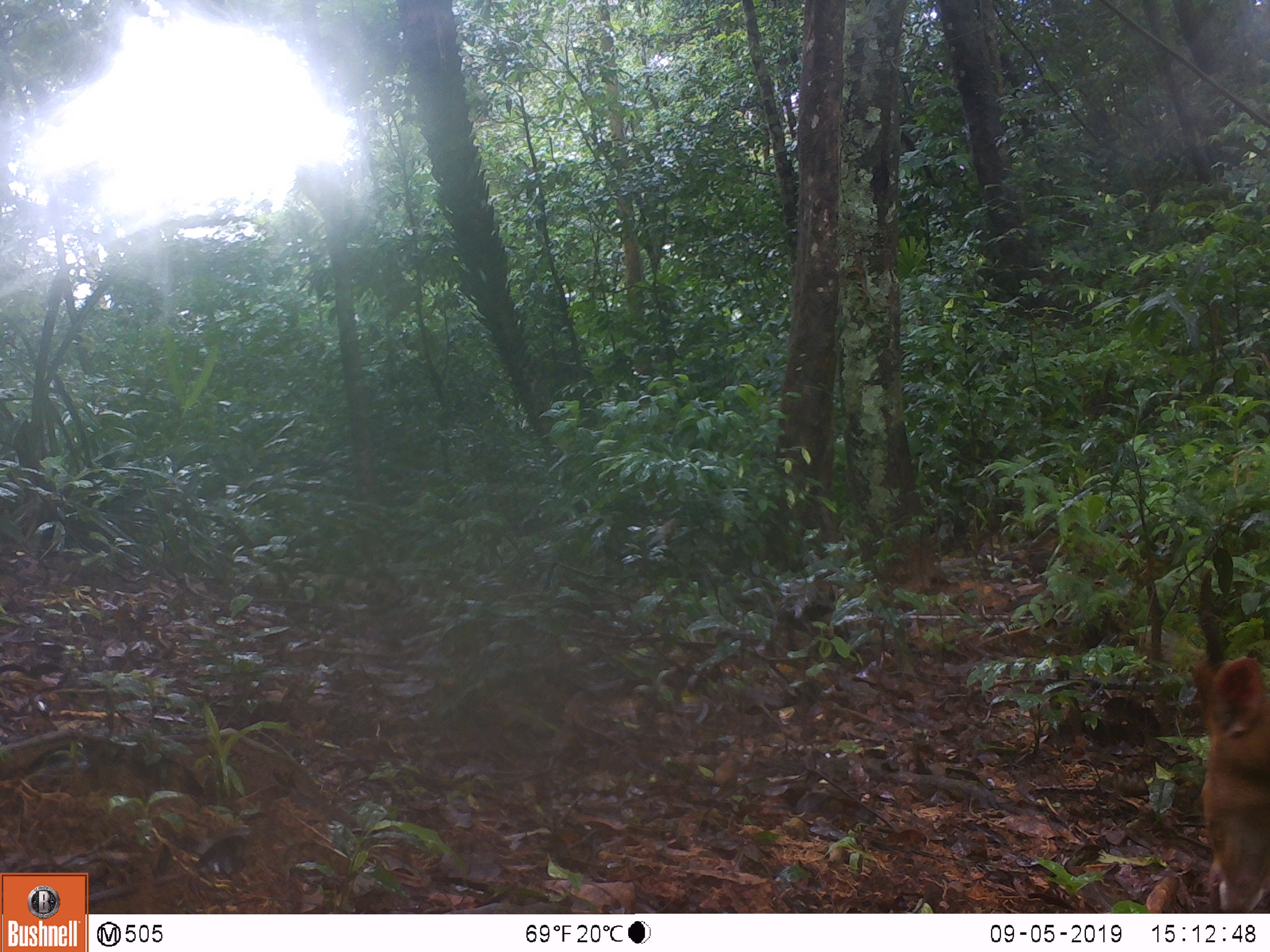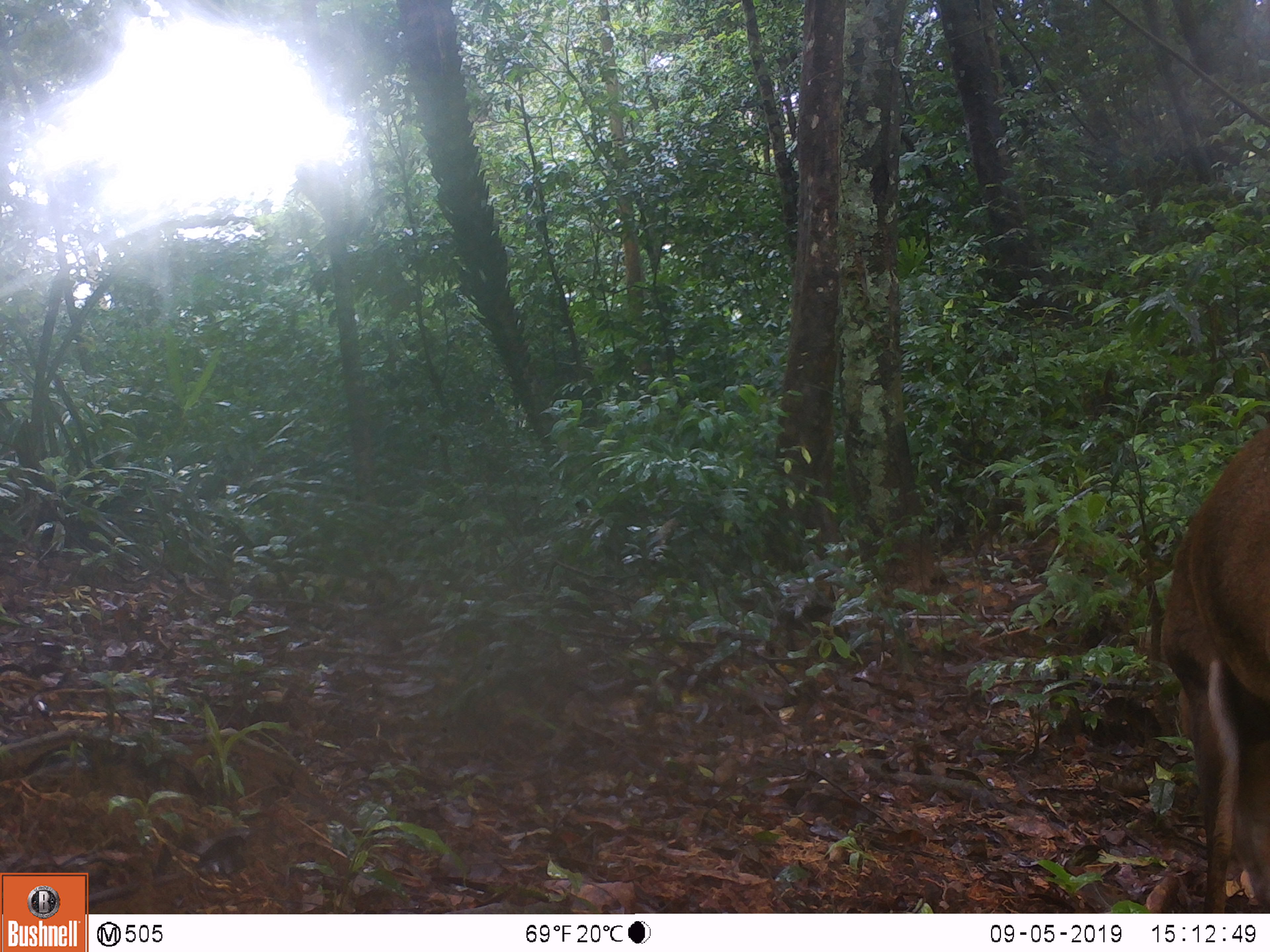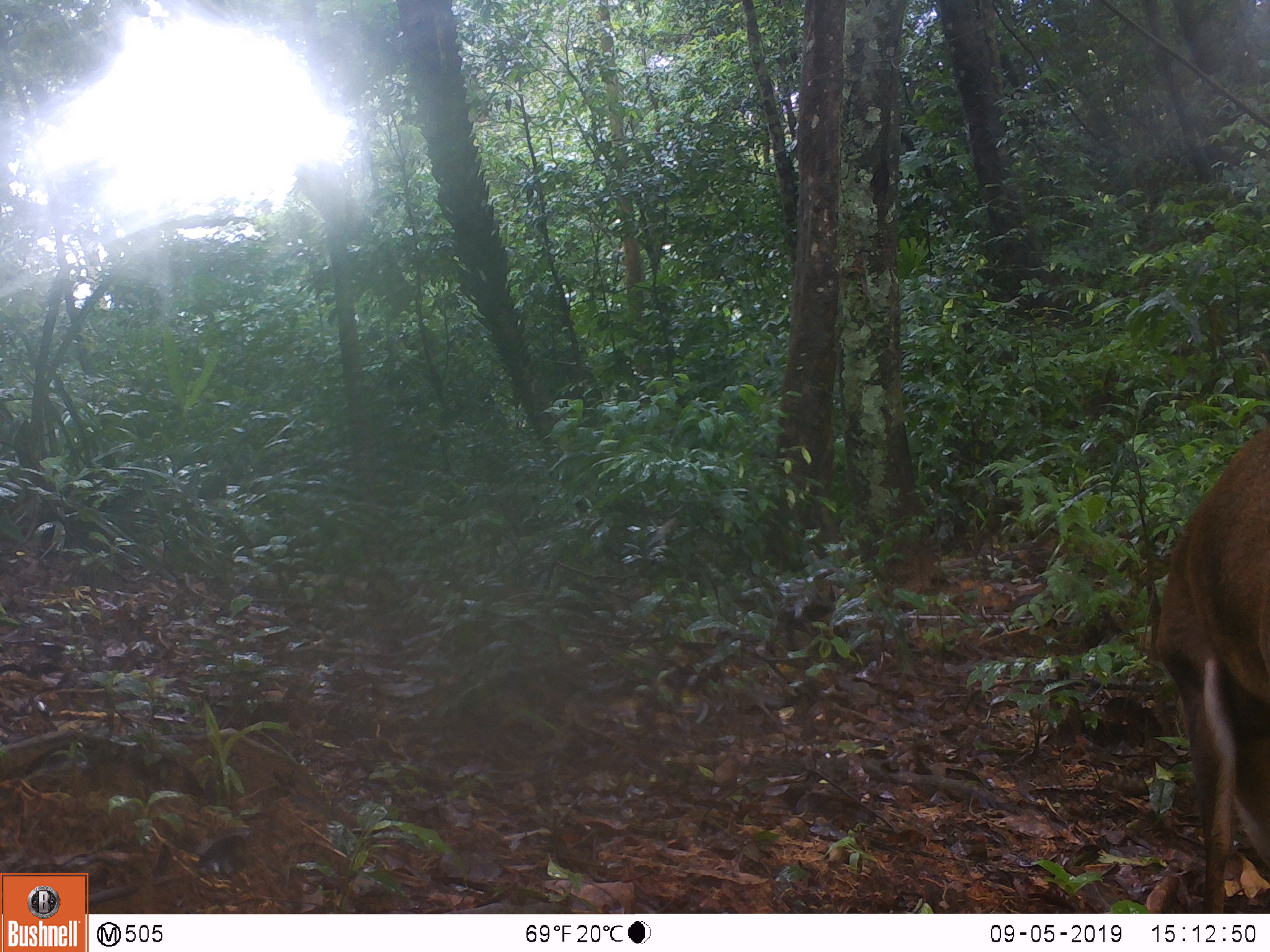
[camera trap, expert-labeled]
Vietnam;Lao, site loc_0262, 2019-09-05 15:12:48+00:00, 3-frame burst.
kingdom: Animalia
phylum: Chordata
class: Mammalia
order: Artiodactyla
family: Cervidae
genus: Muntiacus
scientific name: Muntiacus vuquangensis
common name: large-antlered muntjac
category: large antlered muntjac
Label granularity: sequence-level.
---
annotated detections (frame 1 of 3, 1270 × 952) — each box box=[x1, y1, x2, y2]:
large antlered muntjac: box=[1191, 657, 1270, 913]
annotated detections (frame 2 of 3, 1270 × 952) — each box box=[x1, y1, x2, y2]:
large antlered muntjac: box=[1159, 425, 1270, 913]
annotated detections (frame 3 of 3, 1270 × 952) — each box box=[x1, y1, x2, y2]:
large antlered muntjac: box=[1154, 426, 1270, 913]